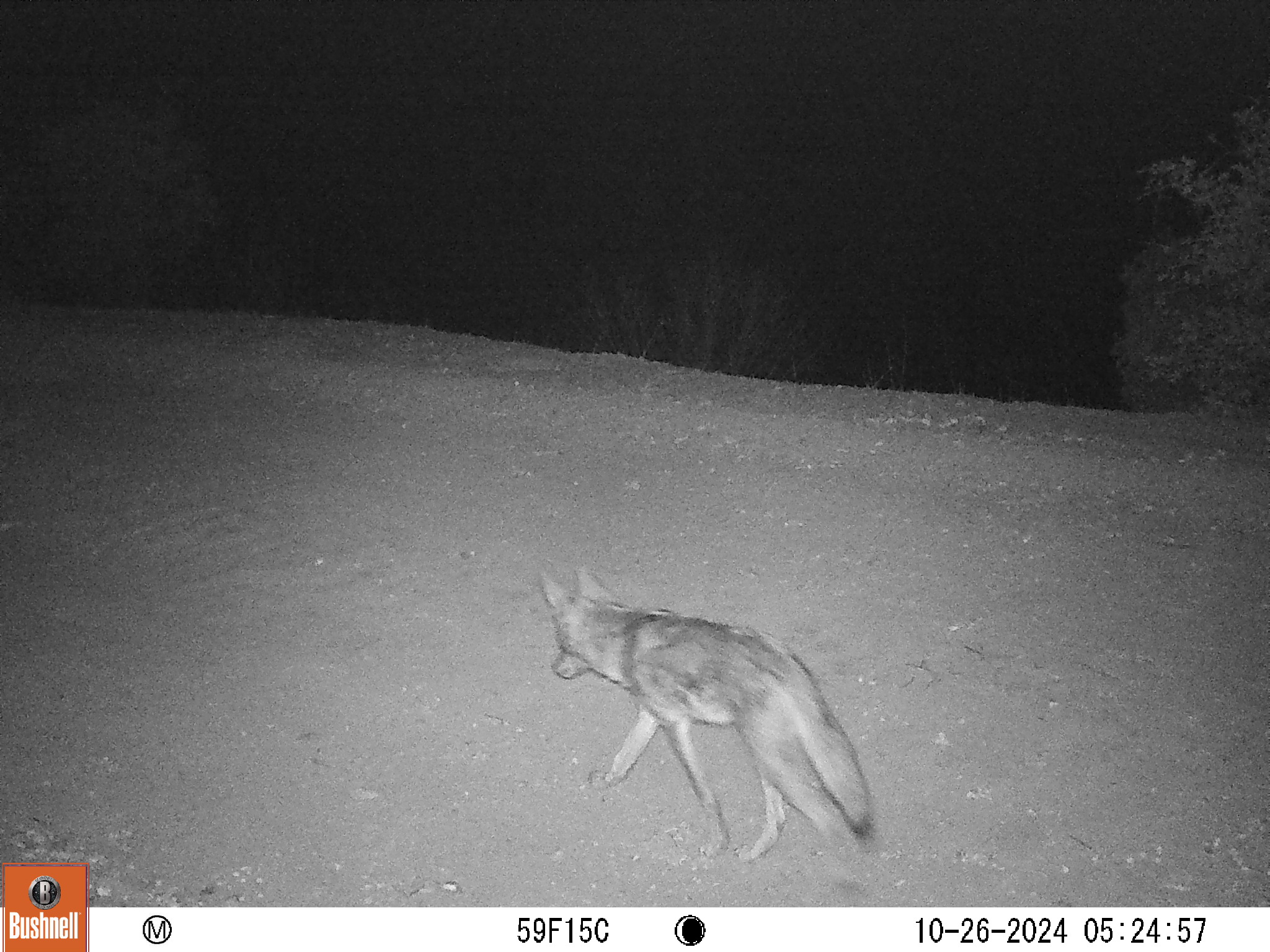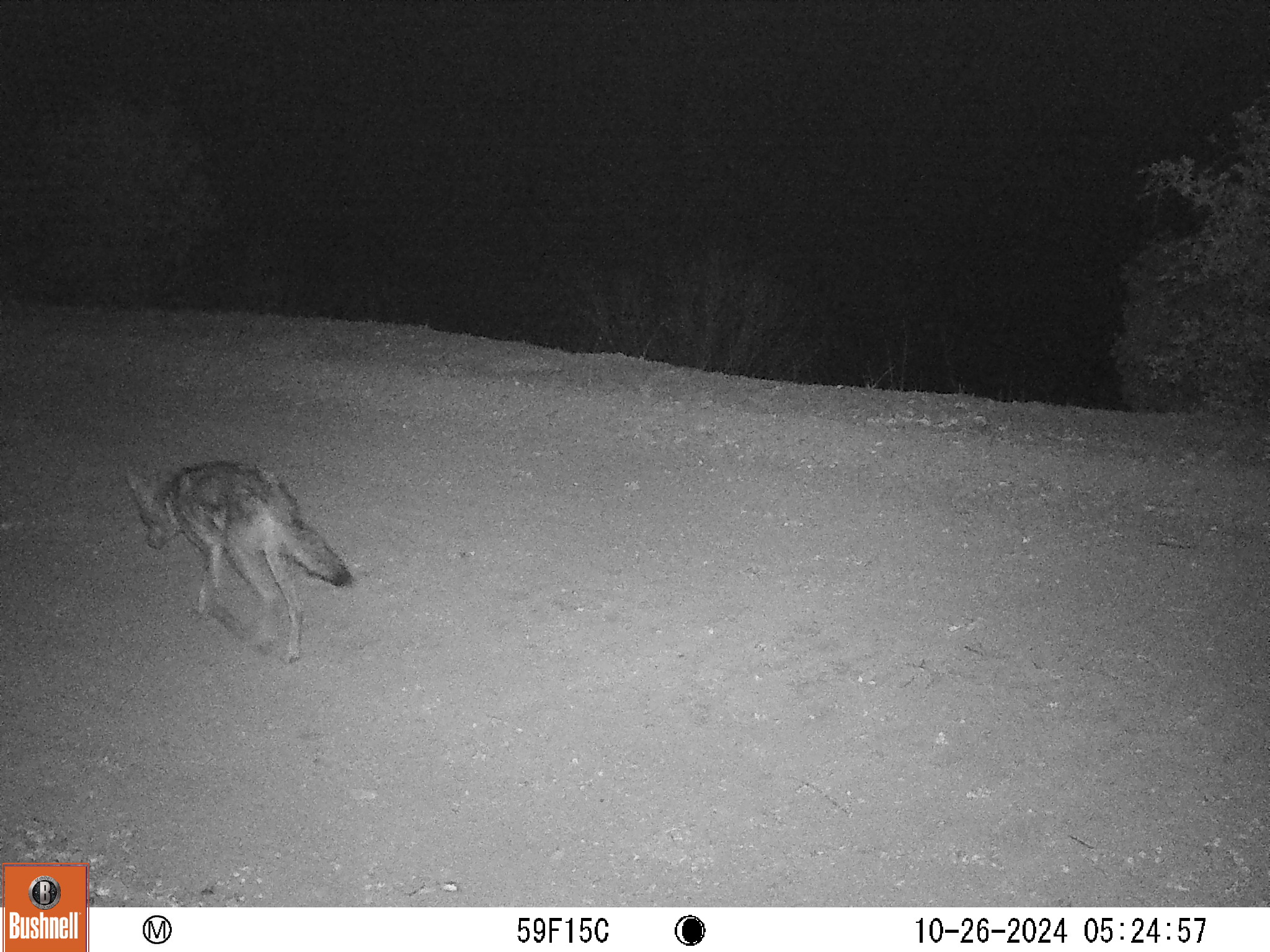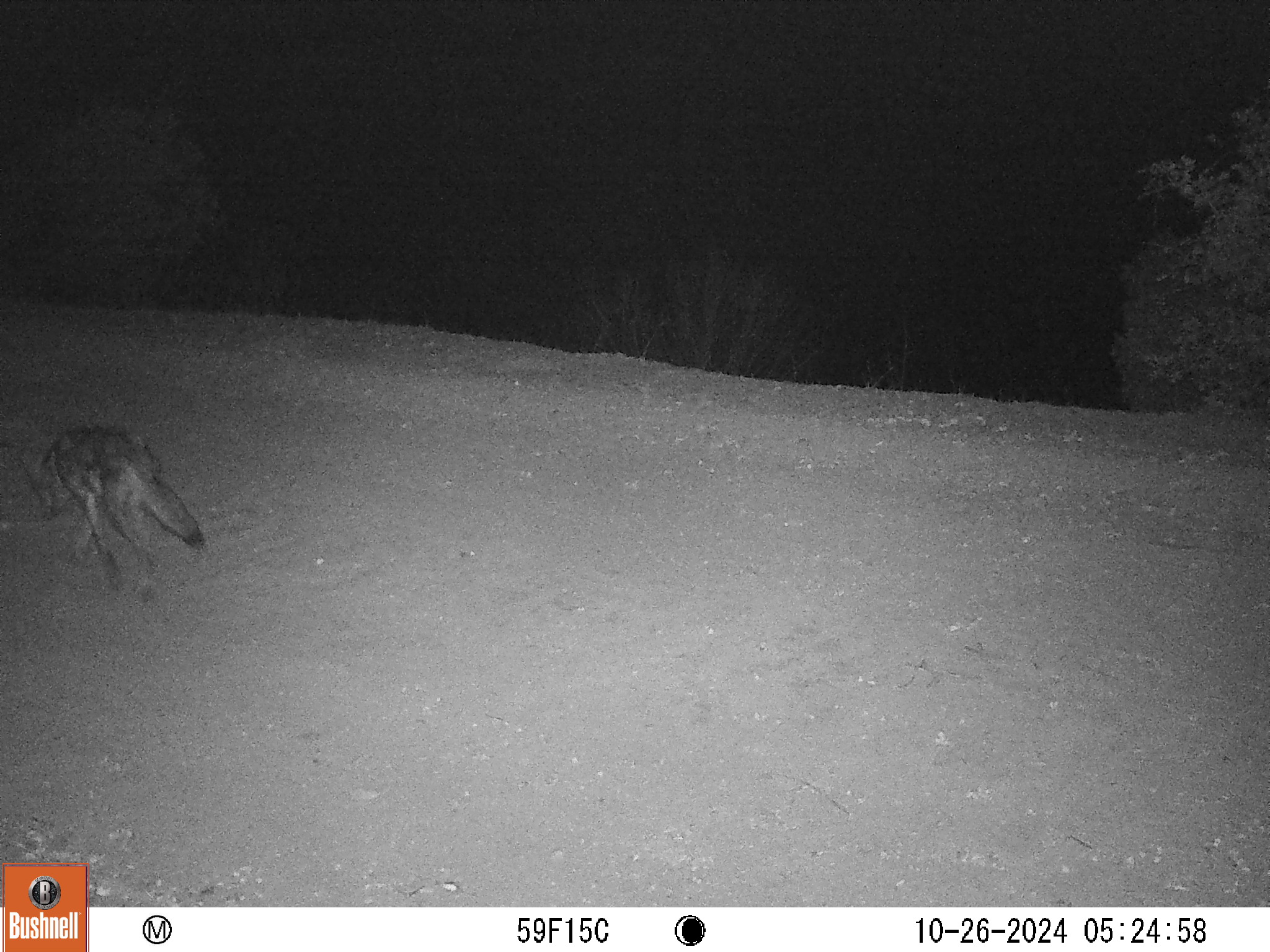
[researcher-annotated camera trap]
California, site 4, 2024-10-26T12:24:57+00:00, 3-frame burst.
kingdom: Animalia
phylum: Chordata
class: Mammalia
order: Carnivora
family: Canidae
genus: Canis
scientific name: Canis latrans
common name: coyote